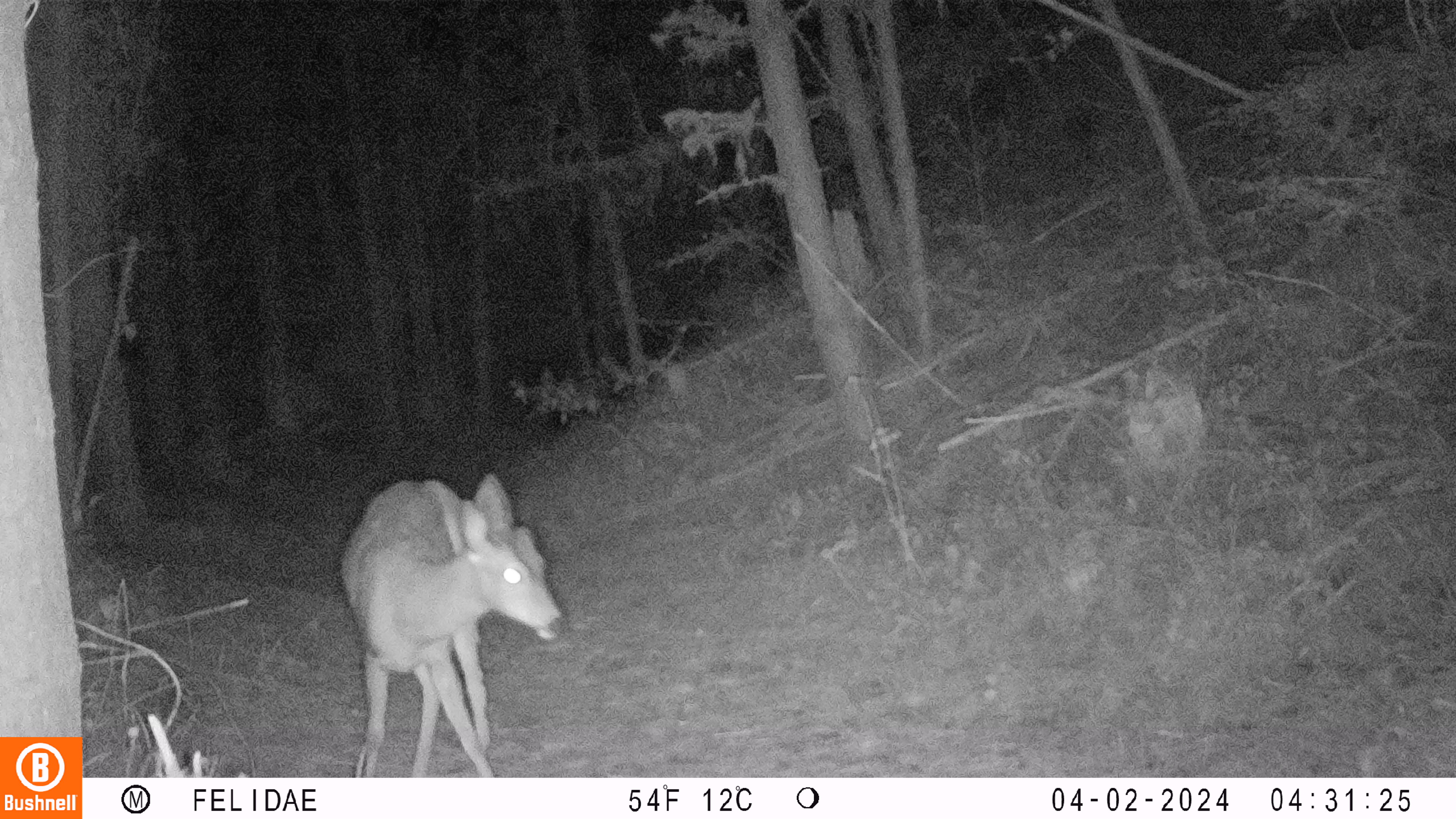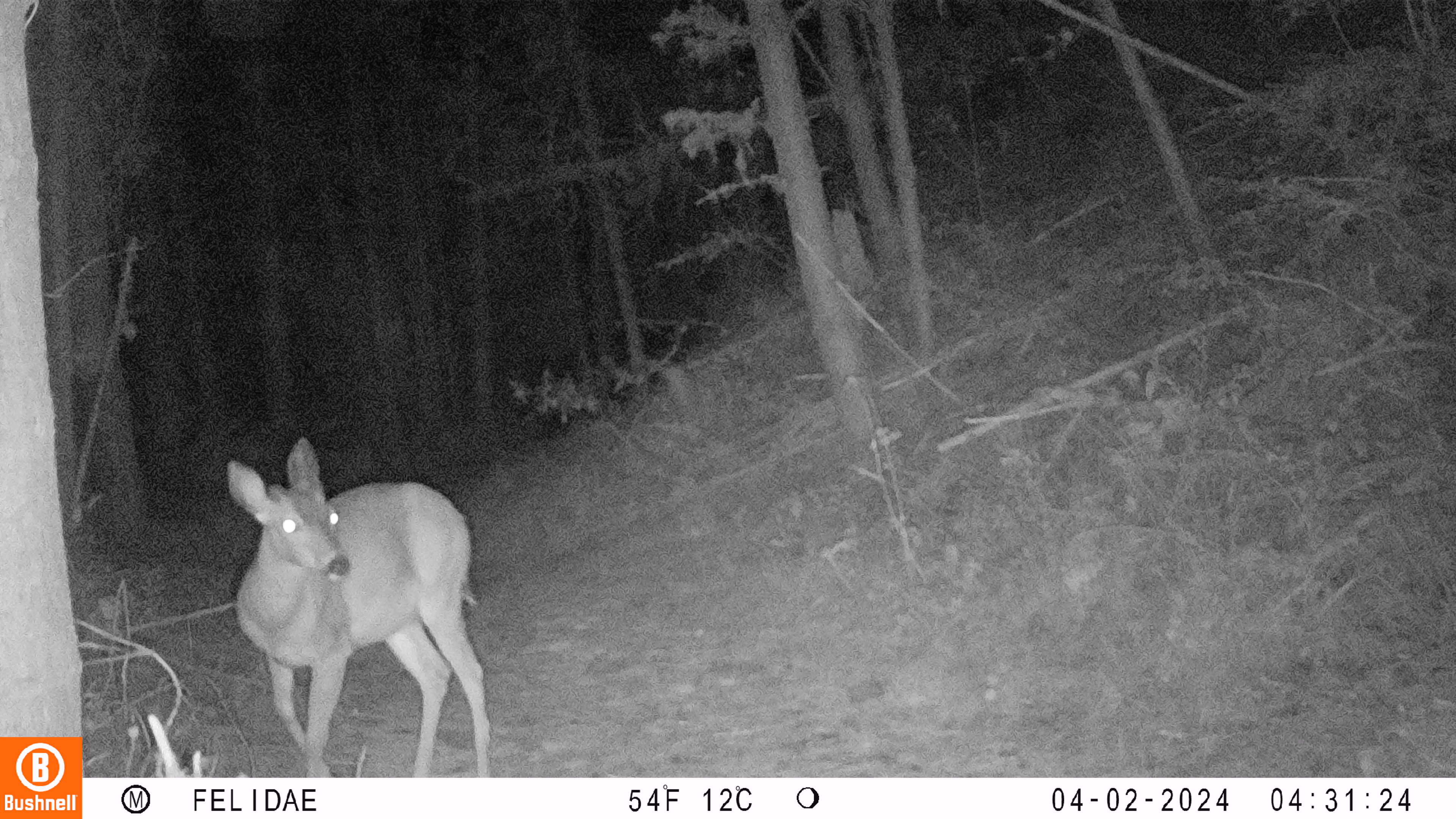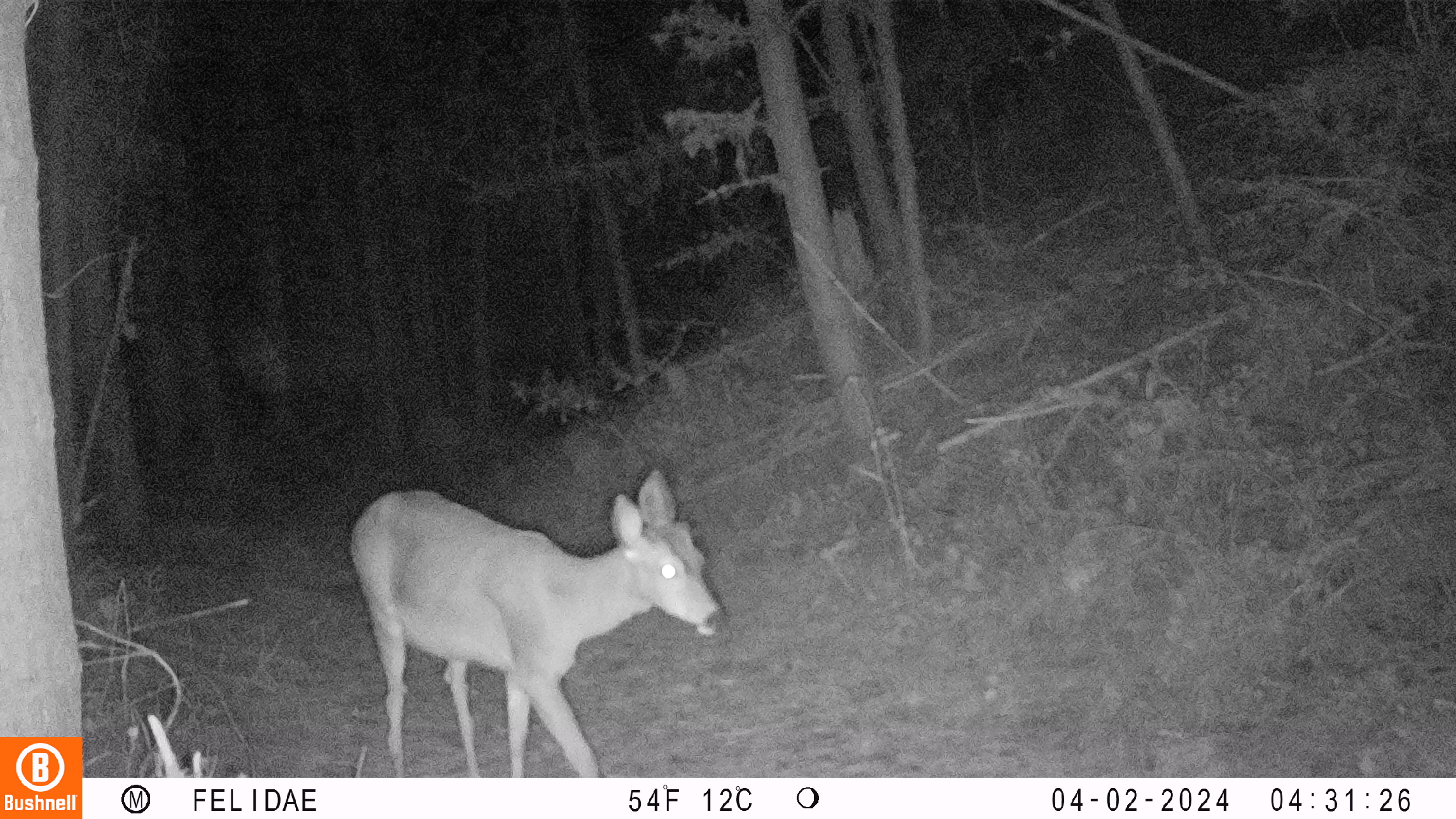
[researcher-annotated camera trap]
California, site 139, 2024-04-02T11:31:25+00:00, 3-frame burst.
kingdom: Animalia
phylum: Chordata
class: Mammalia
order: Artiodactyla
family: Cervidae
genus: Odocoileus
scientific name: Odocoileus hemionus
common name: mule deer